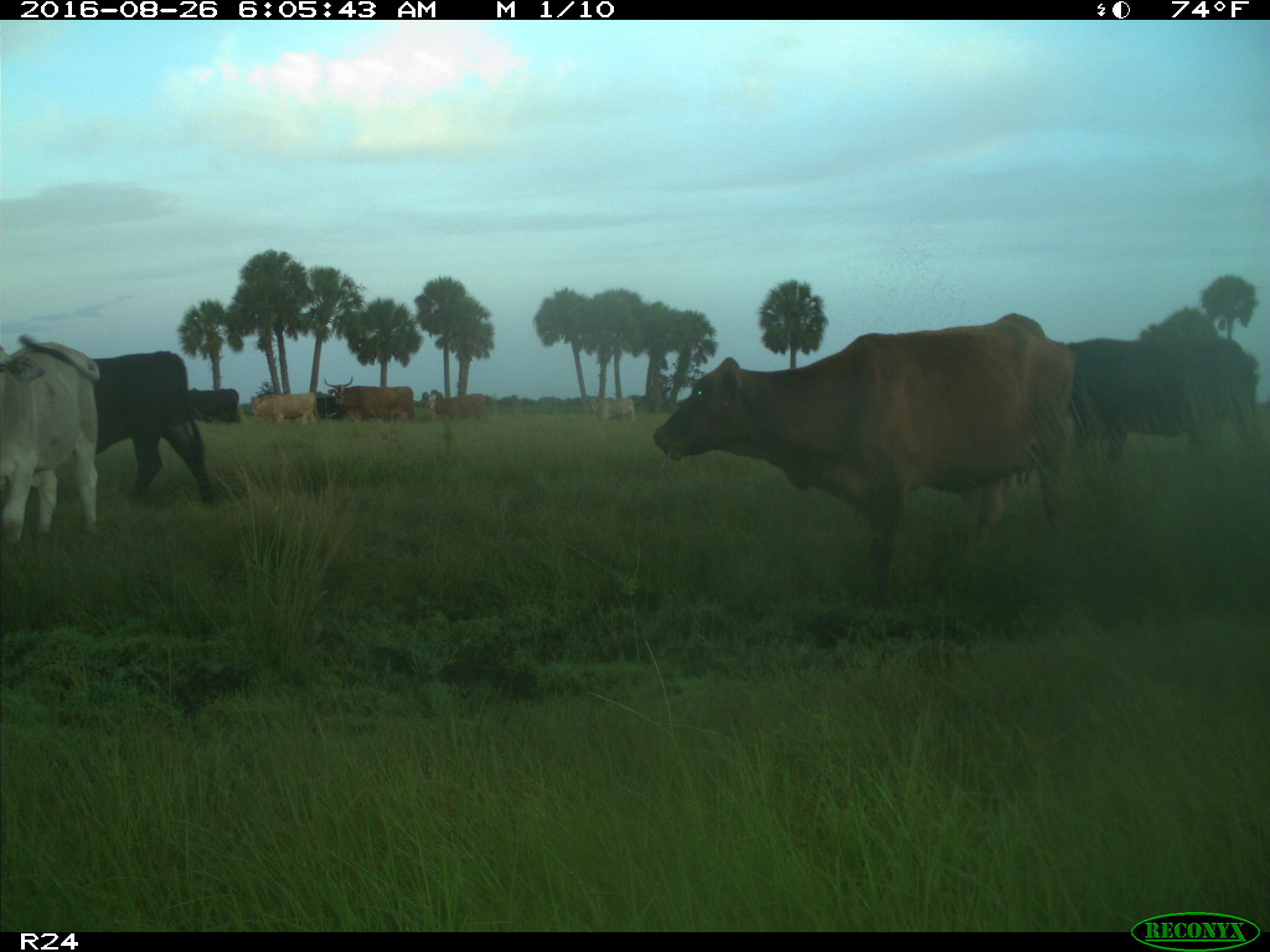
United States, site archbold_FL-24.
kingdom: Animalia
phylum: Chordata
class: Mammalia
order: Artiodactyla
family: Bovidae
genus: Bos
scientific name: Bos taurus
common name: domestic cow